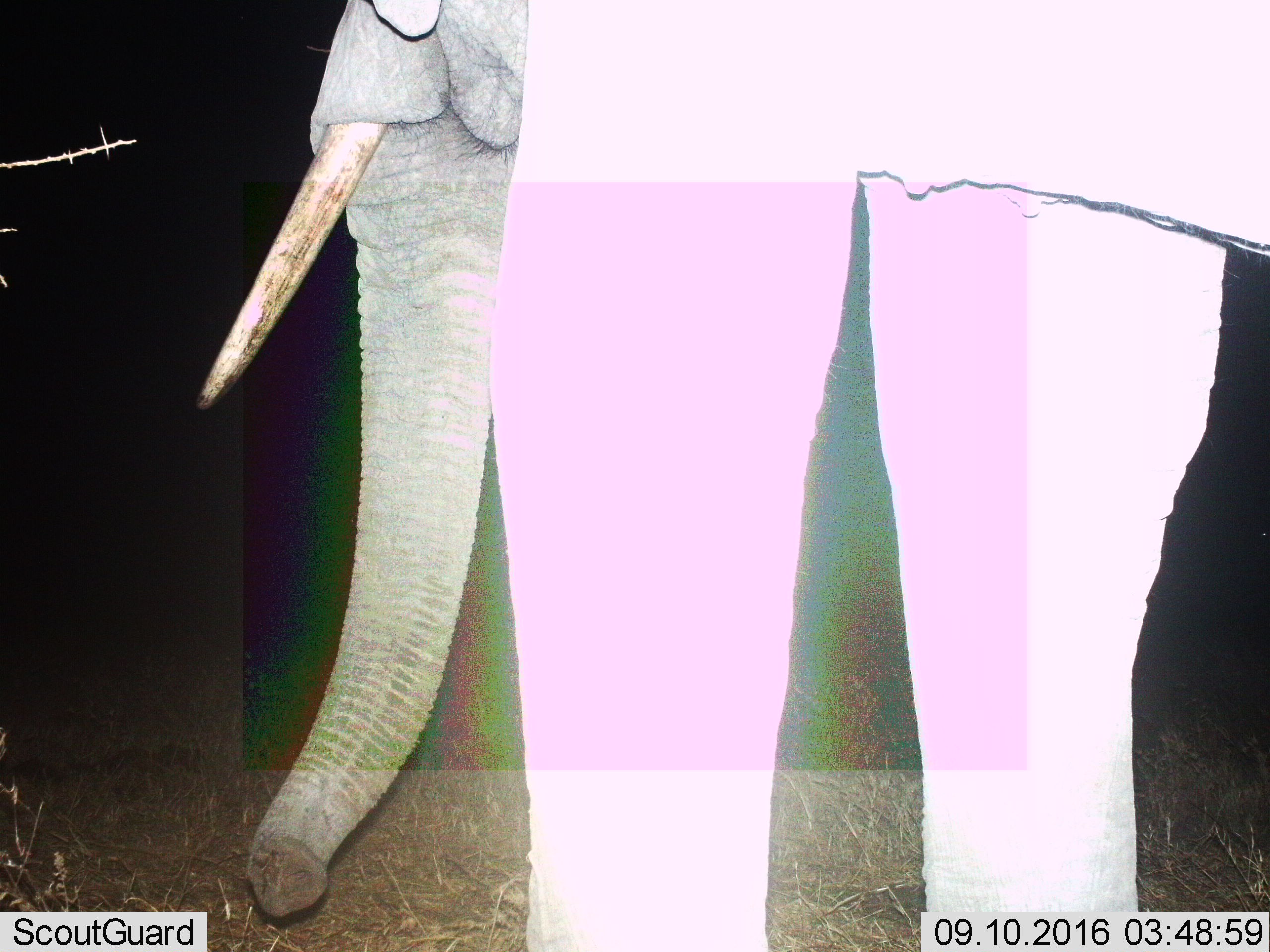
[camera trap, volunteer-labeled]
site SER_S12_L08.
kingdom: Animalia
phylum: Chordata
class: Mammalia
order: Proboscidea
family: Elephantidae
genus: Loxodonta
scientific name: Loxodonta africana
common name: african bush elephant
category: elephant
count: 1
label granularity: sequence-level